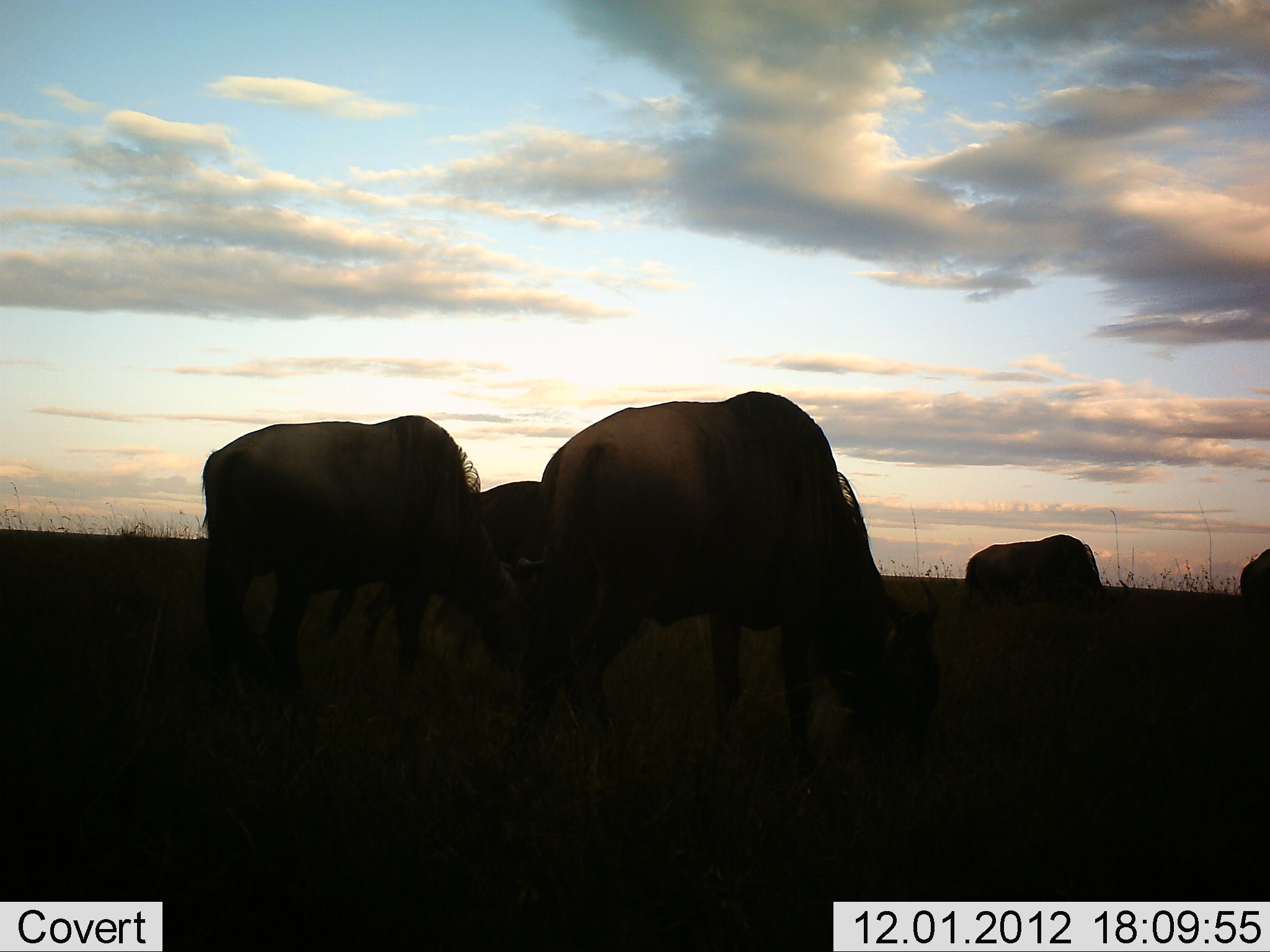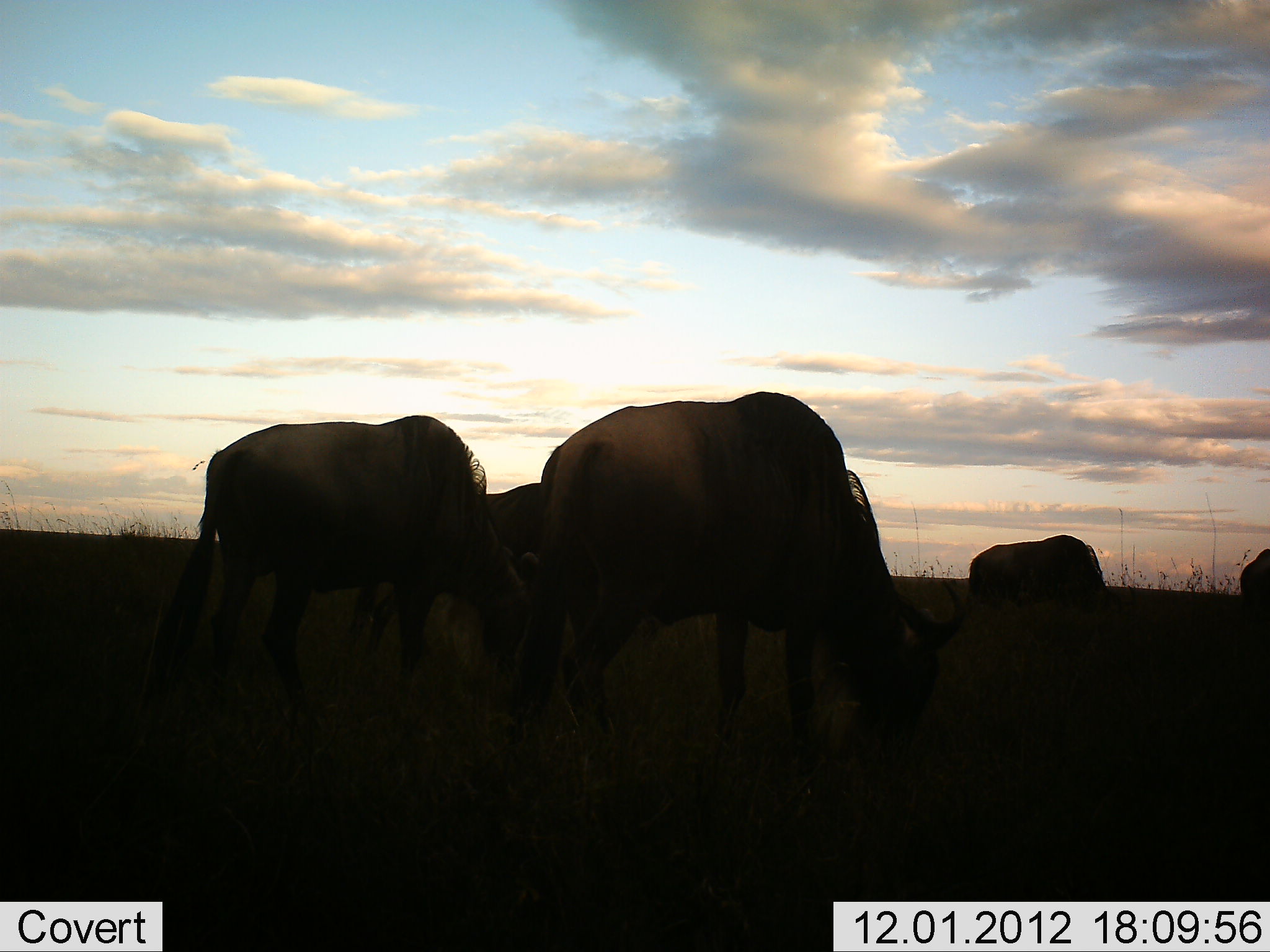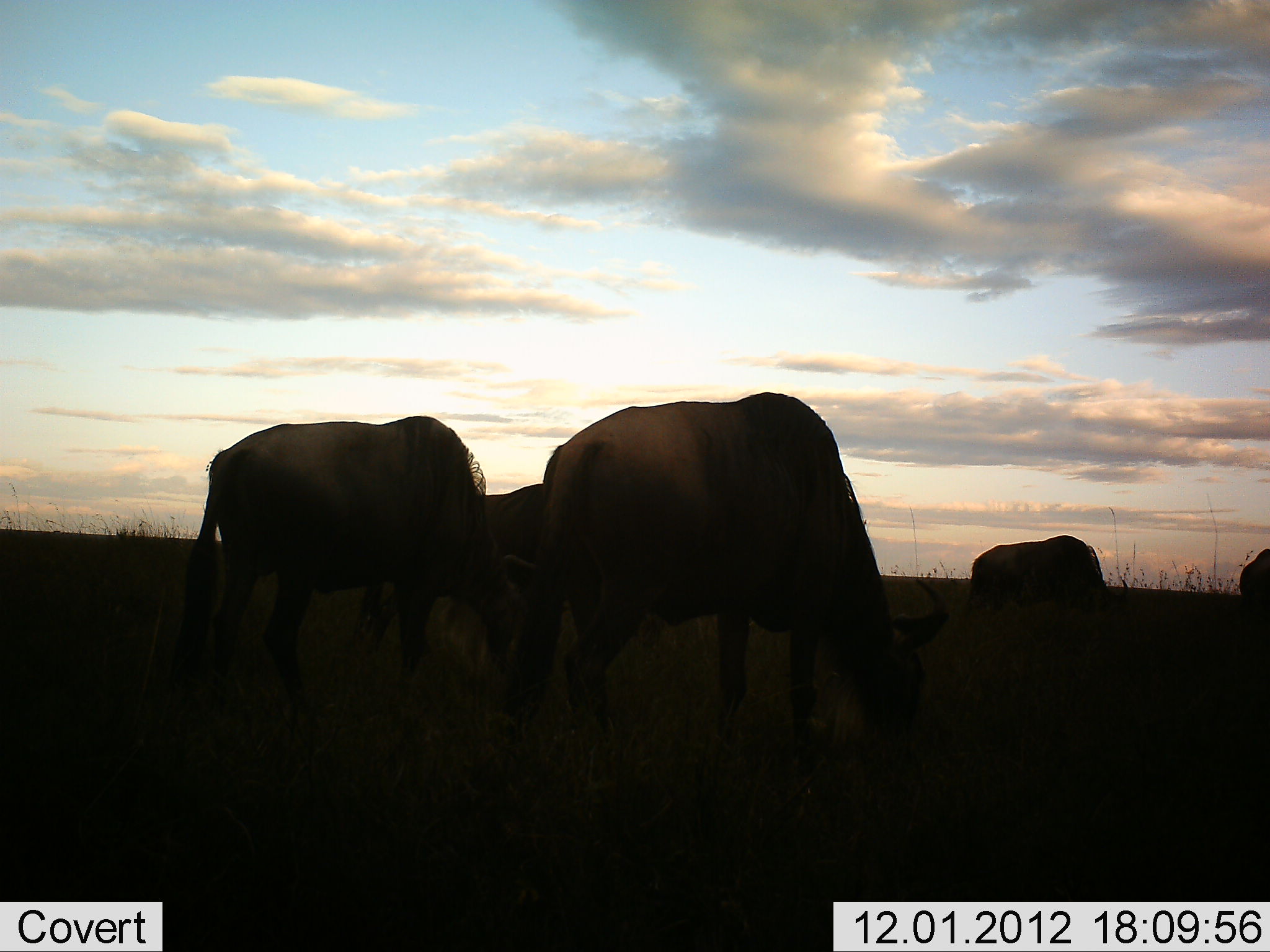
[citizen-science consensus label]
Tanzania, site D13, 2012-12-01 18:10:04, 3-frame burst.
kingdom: Animalia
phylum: Chordata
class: Mammalia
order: Artiodactyla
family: Bovidae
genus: Connochaetes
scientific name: Connochaetes taurinus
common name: blue wildebeest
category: wildebeest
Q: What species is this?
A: Wildebeest (blue wildebeest) (Connochaetes taurinus).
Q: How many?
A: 5.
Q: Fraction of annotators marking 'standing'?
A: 30%.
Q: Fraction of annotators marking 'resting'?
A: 0%.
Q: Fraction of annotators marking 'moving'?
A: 0%.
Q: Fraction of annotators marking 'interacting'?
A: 0%.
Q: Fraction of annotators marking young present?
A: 0%.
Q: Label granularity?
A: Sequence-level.